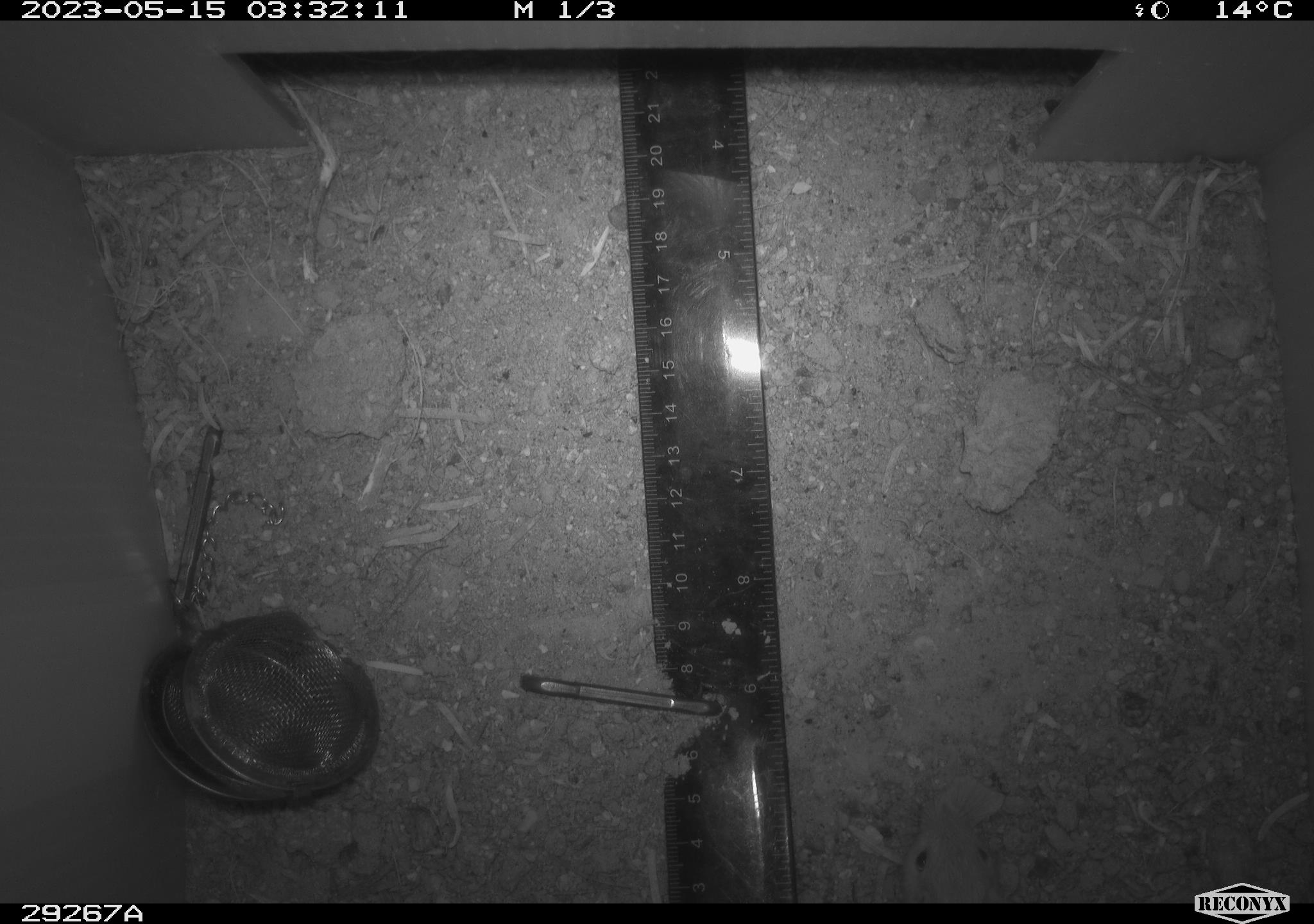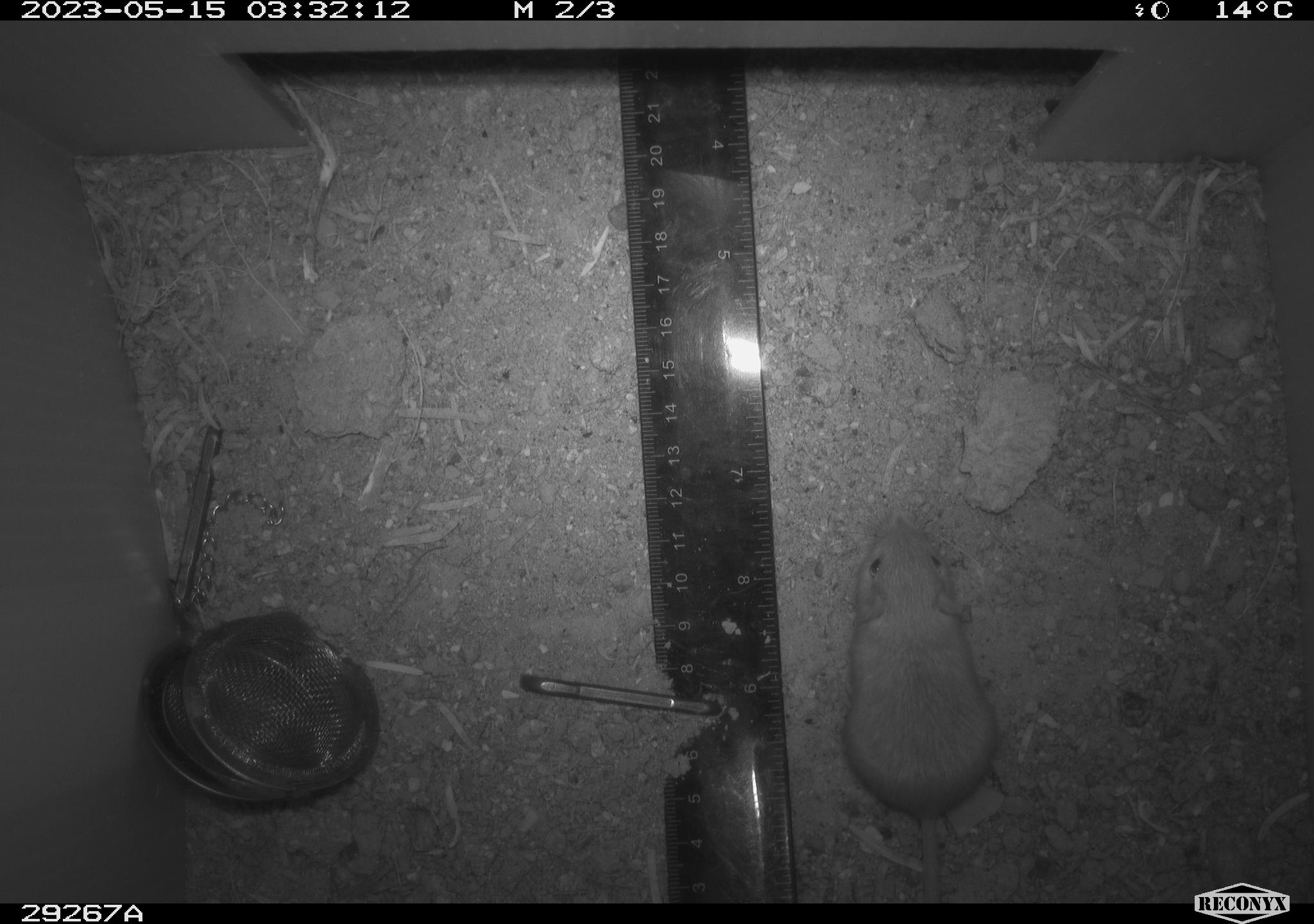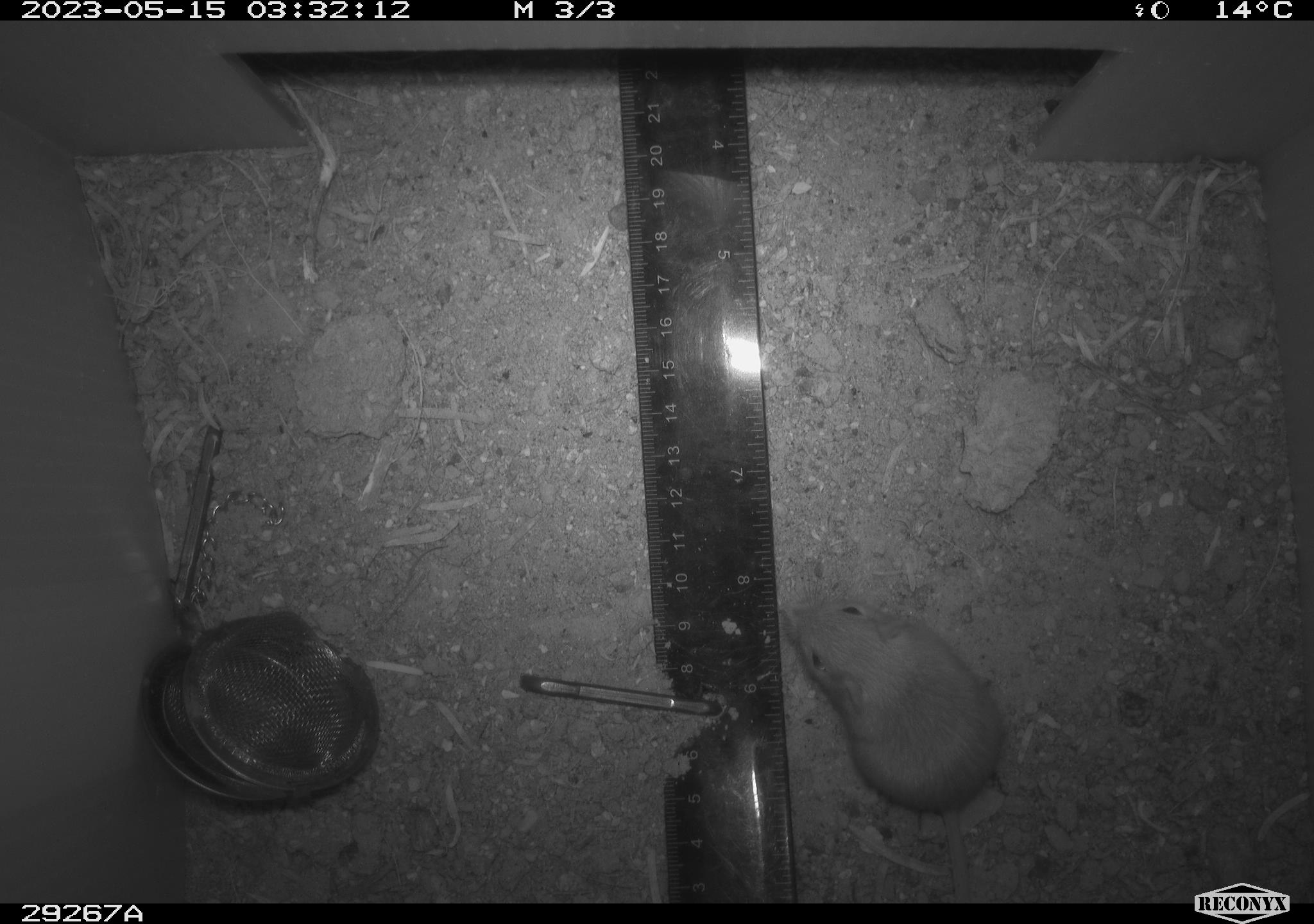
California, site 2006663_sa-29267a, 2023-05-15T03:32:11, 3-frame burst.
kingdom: Animalia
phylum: Chordata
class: Mammalia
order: Rodentia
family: Cricetidae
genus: Peromyscus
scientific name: Peromyscus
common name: deer mice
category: peromyscus species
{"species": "peromyscus species (deer mice) (Peromyscus)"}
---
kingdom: Animalia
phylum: Chordata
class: Mammalia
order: Rodentia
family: Heteromyidae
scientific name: Heteromyidae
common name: kangaroo rats and pocket mice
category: heteromyidae family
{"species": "heteromyidae family (kangaroo rats and pocket mice) (Heteromyidae)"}